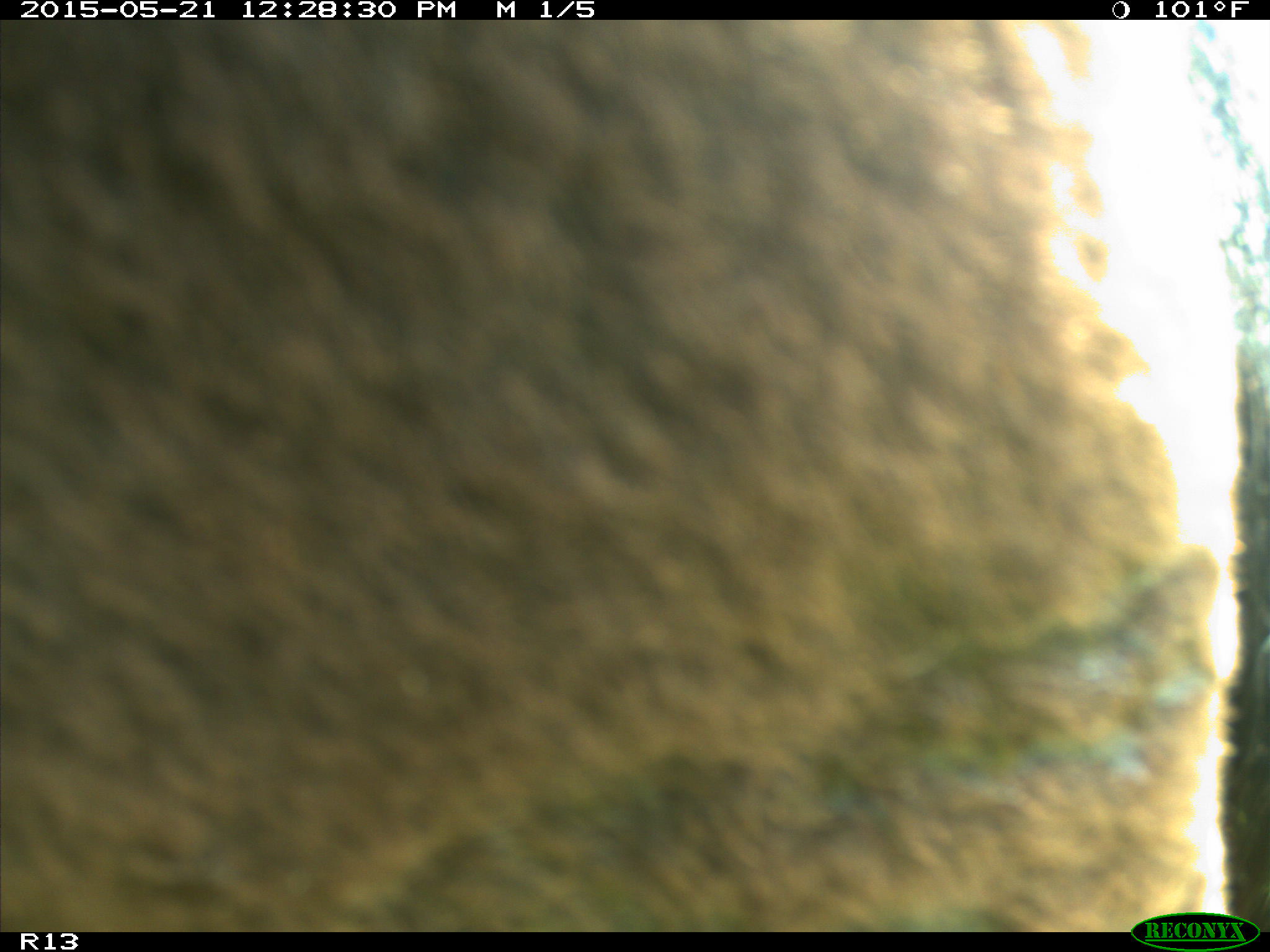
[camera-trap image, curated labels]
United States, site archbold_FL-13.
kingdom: Animalia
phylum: Chordata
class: Mammalia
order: Artiodactyla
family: Bovidae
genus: Bos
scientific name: Bos taurus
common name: domestic cow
Bos taurus (domestic cow).